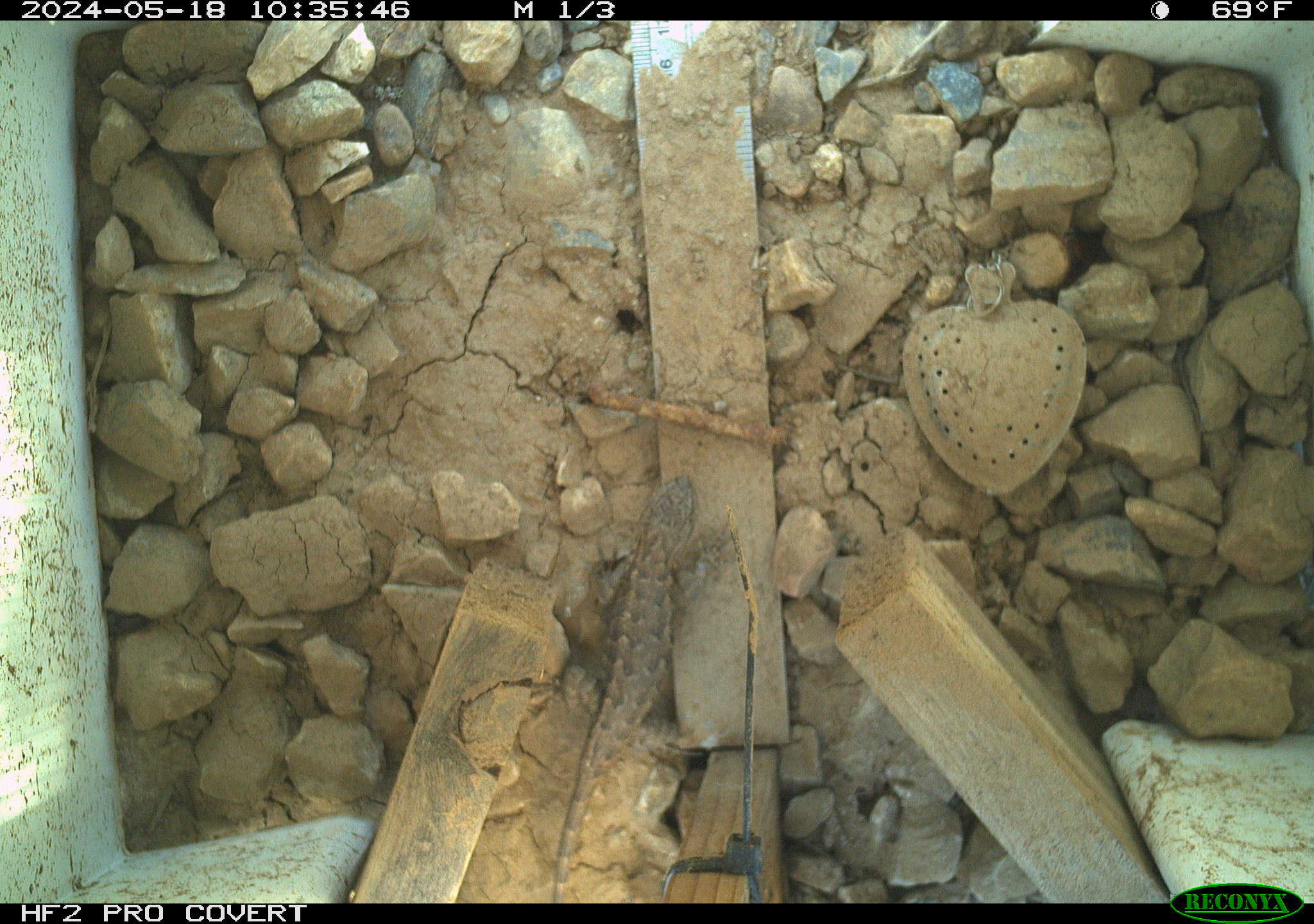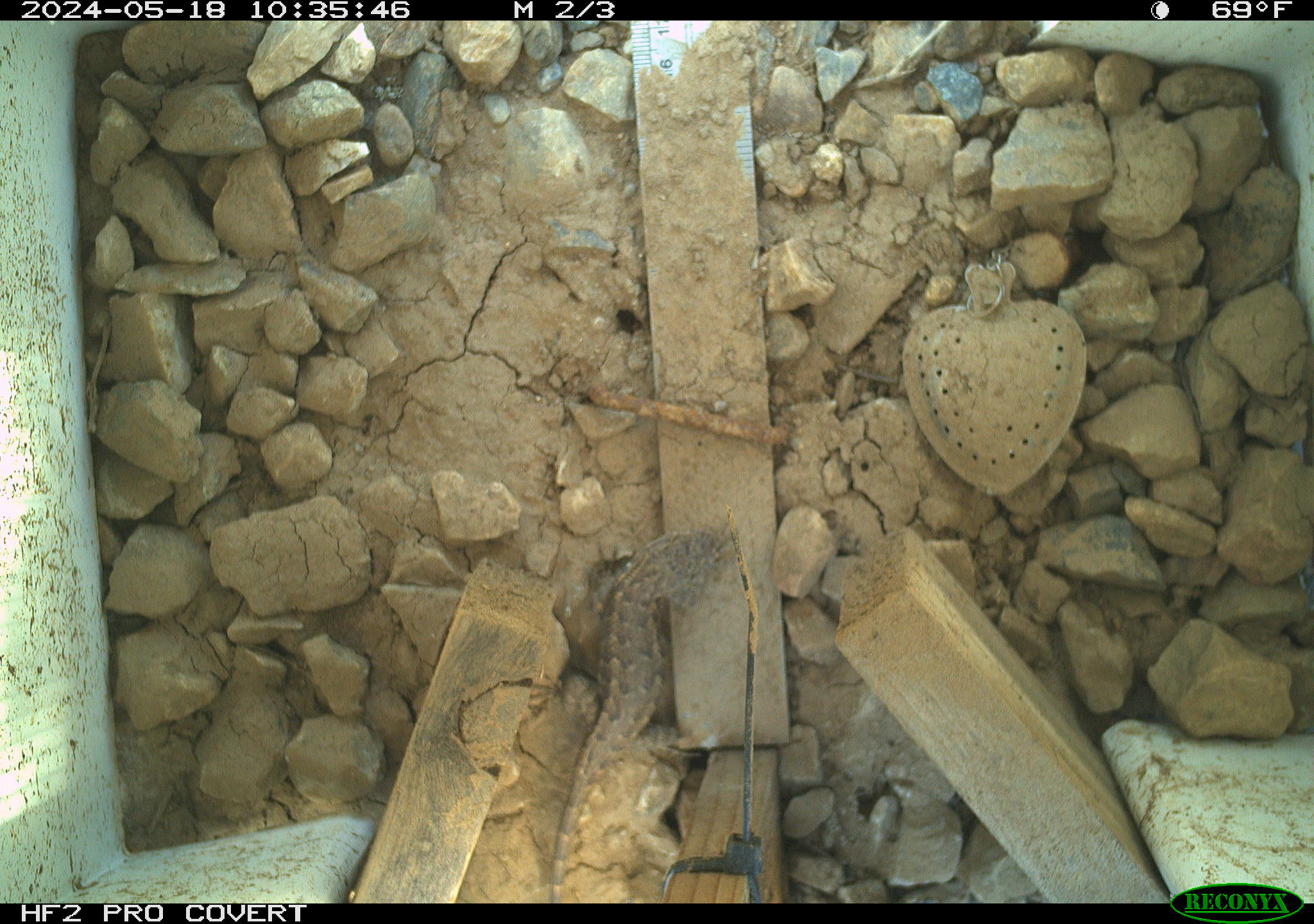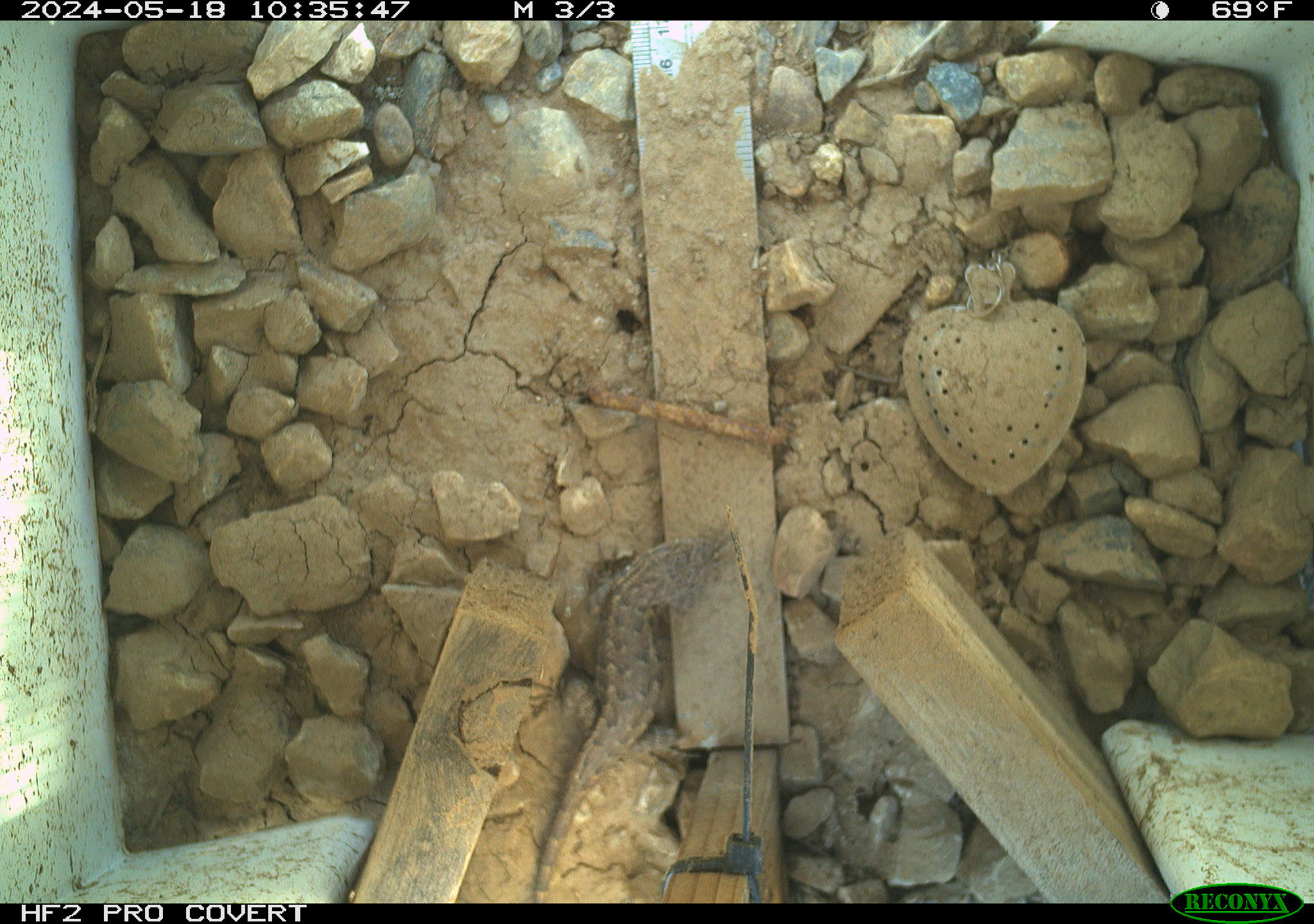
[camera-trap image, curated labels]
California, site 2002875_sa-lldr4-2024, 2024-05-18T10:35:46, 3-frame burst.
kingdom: Animalia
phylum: Chordata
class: Reptilia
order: Squamata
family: Phrynosomatidae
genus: Sceloporus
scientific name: Sceloporus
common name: spiny lizards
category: sceloporus species